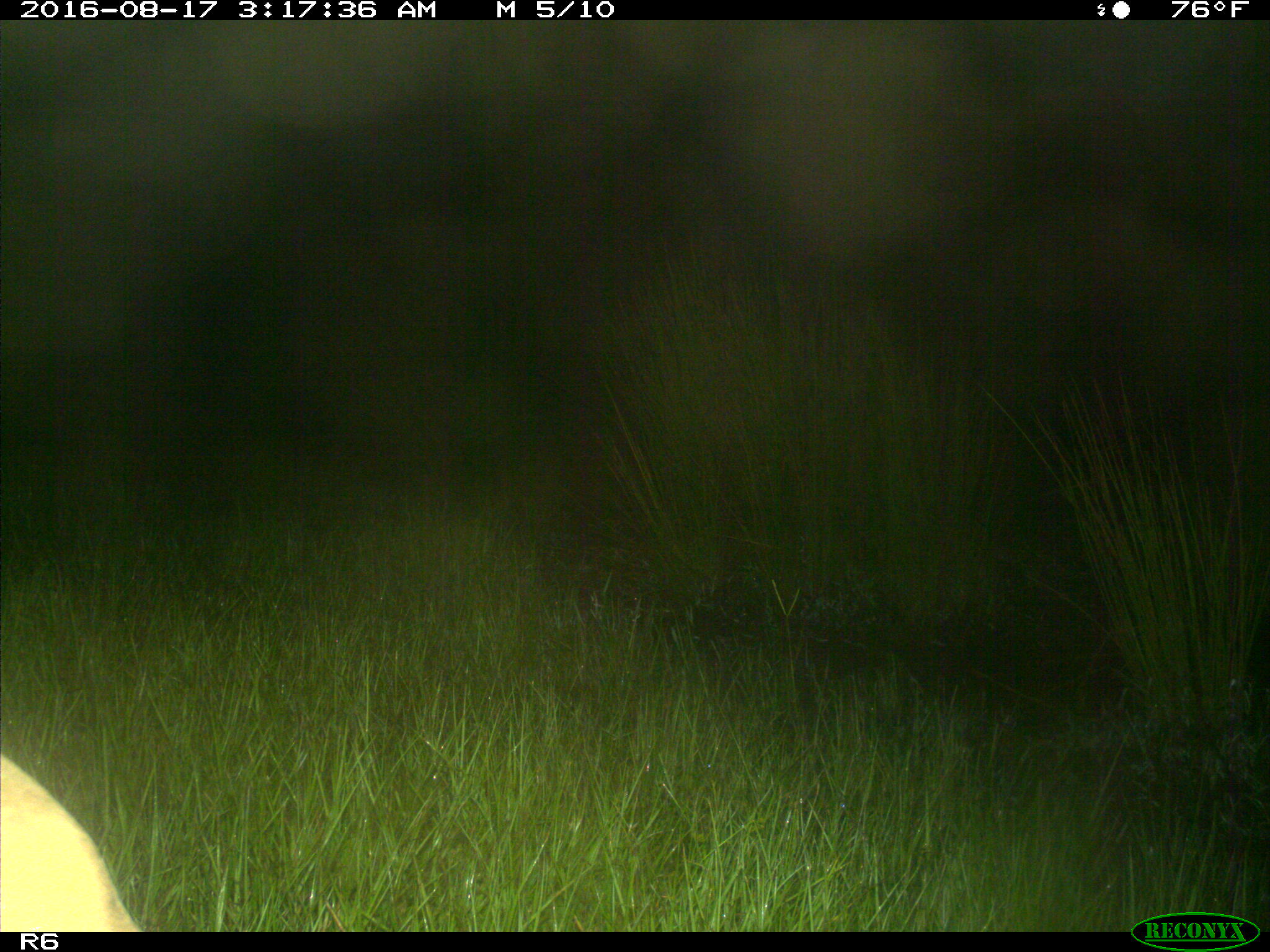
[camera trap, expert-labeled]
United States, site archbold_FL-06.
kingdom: Animalia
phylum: Chordata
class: Mammalia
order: Artiodactyla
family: Bovidae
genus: Bos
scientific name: Bos taurus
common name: domestic cow